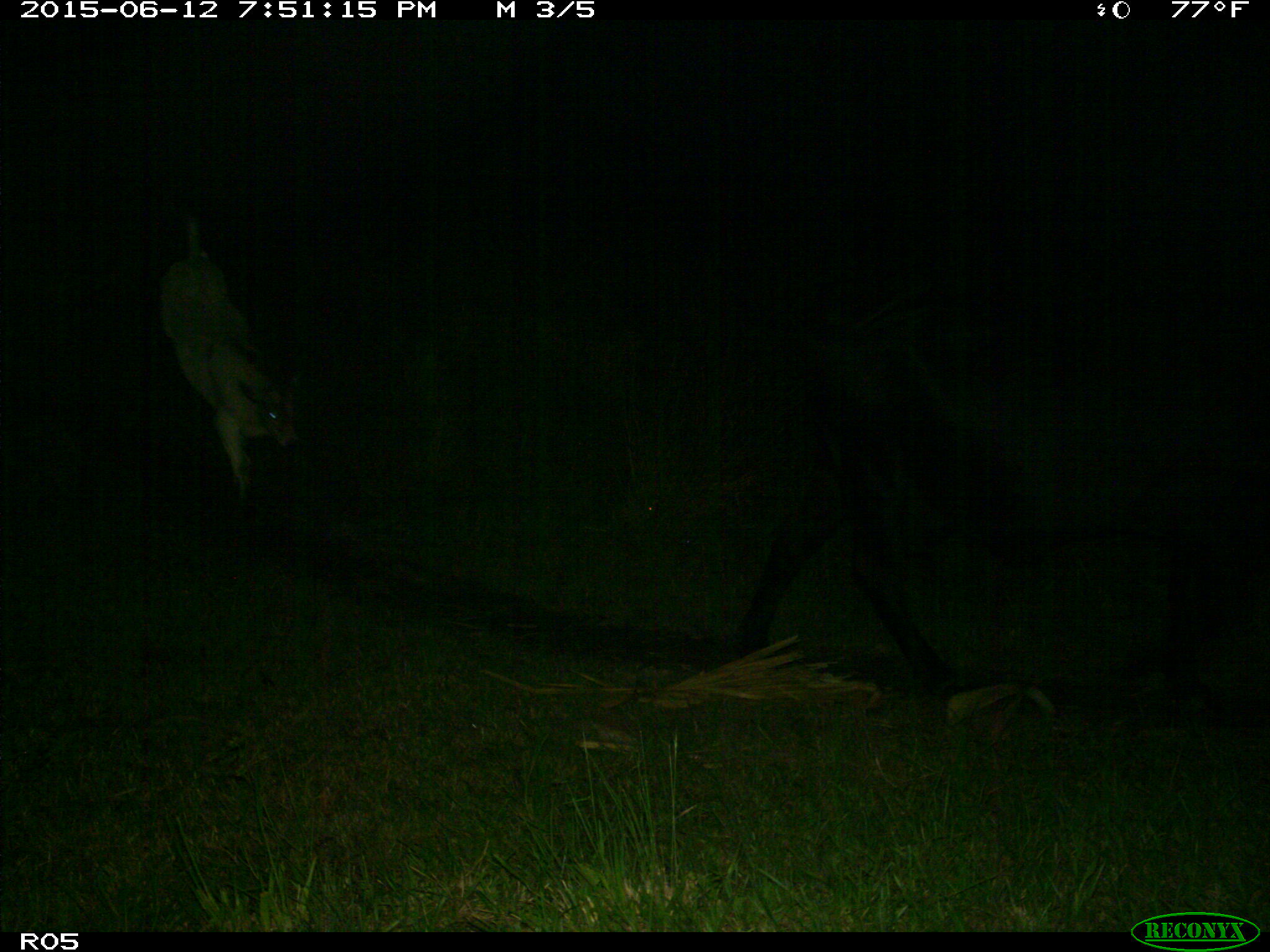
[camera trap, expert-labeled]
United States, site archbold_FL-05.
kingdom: Animalia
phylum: Chordata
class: Mammalia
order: Artiodactyla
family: Bovidae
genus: Bos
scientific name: Bos taurus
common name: domestic cow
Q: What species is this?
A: Bos taurus (domestic cow).